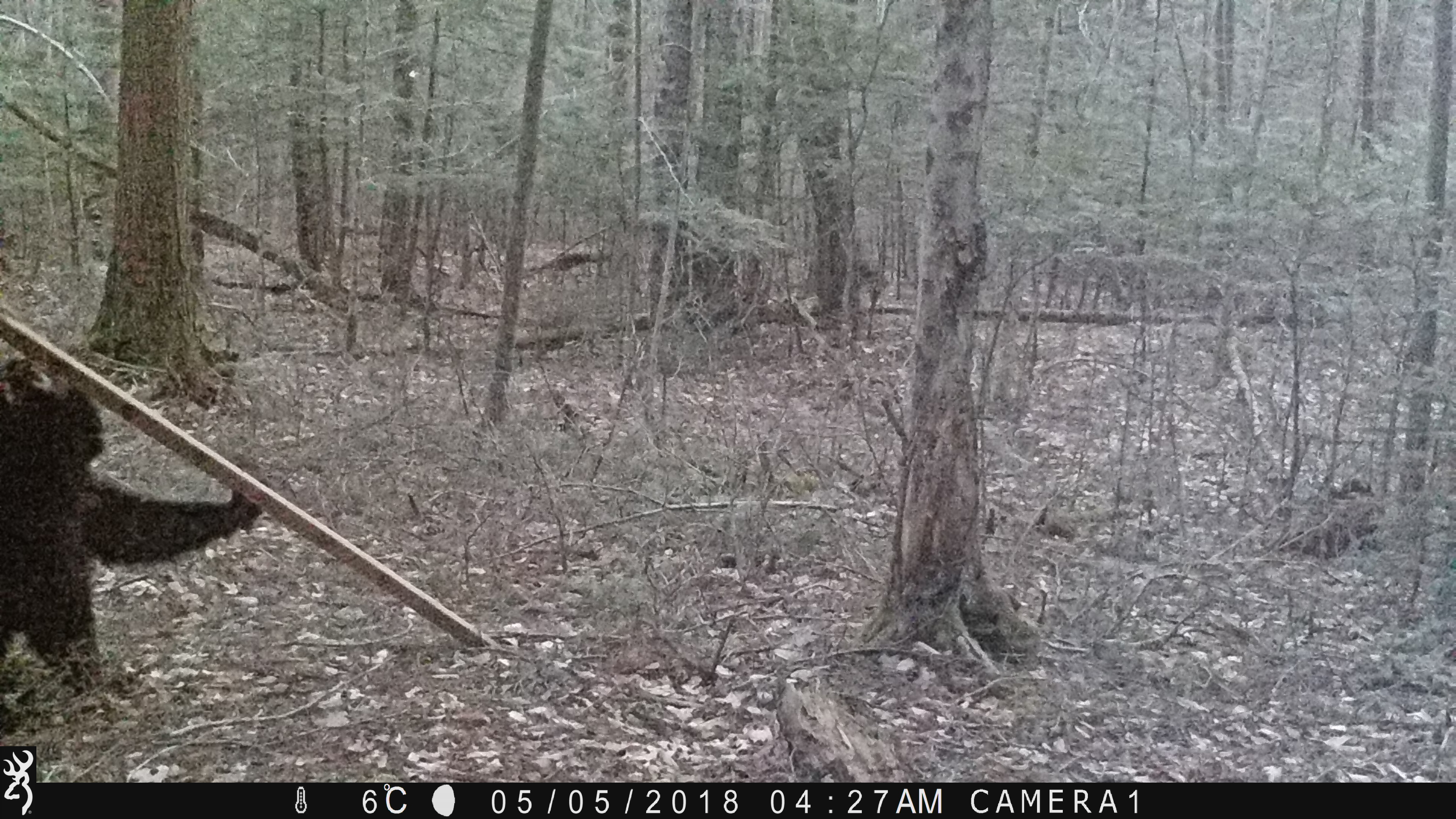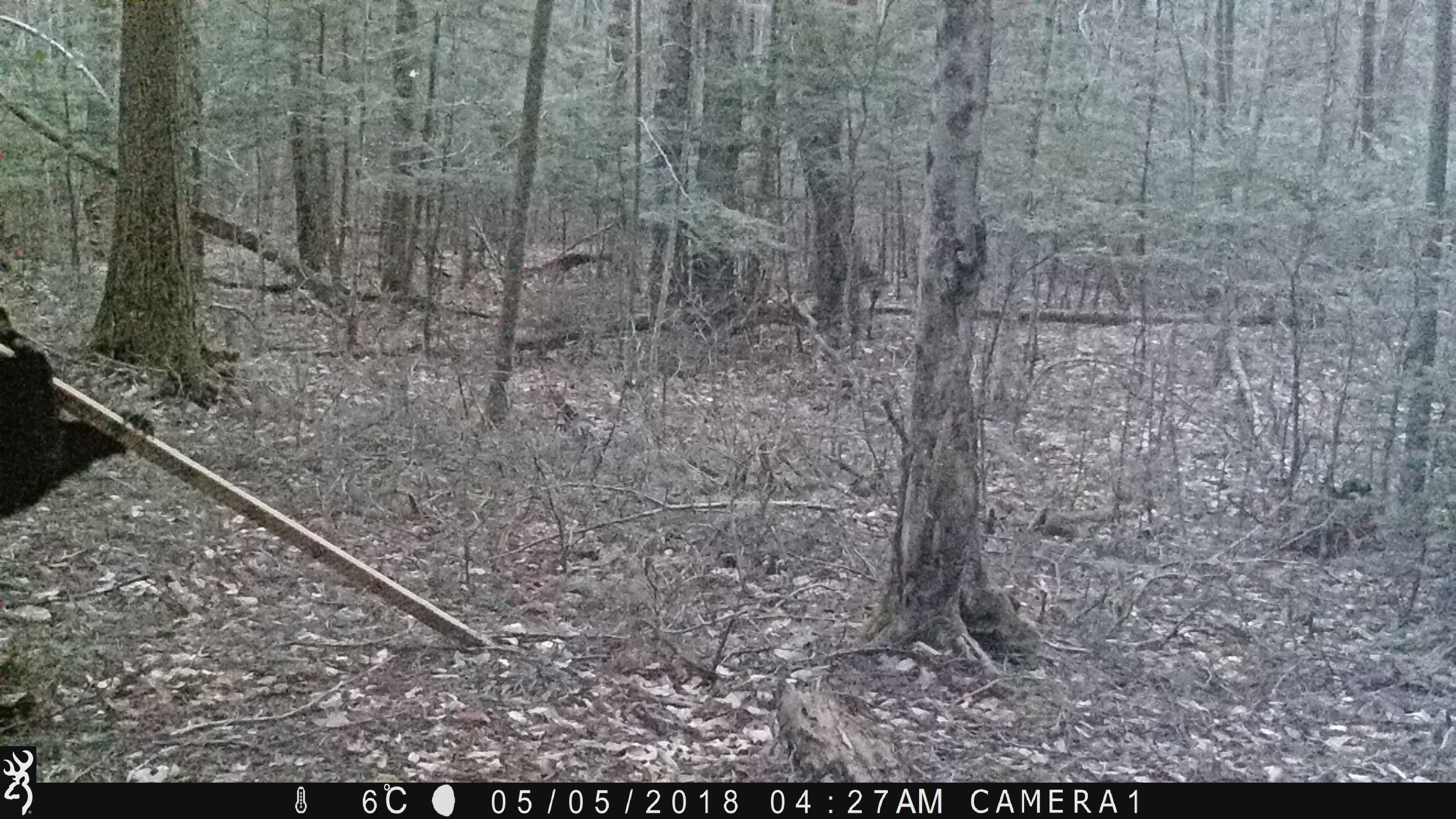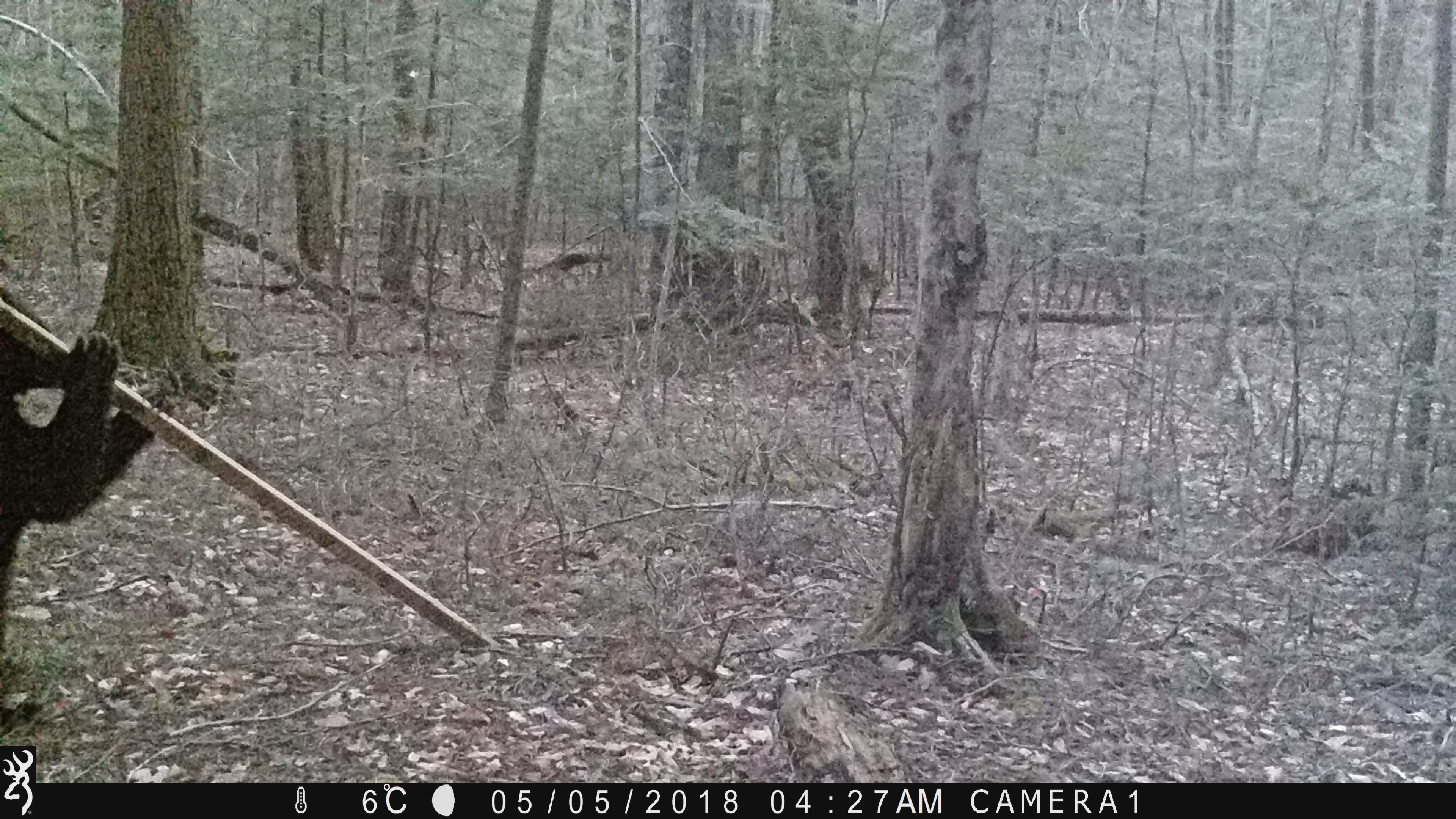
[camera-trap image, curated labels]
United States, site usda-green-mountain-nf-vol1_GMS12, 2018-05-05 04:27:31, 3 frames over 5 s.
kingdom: Animalia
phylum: Chordata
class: Mammalia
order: Carnivora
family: Ursidae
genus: Ursus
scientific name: Ursus americanus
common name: black bear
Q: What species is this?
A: Black bear (Ursus americanus).